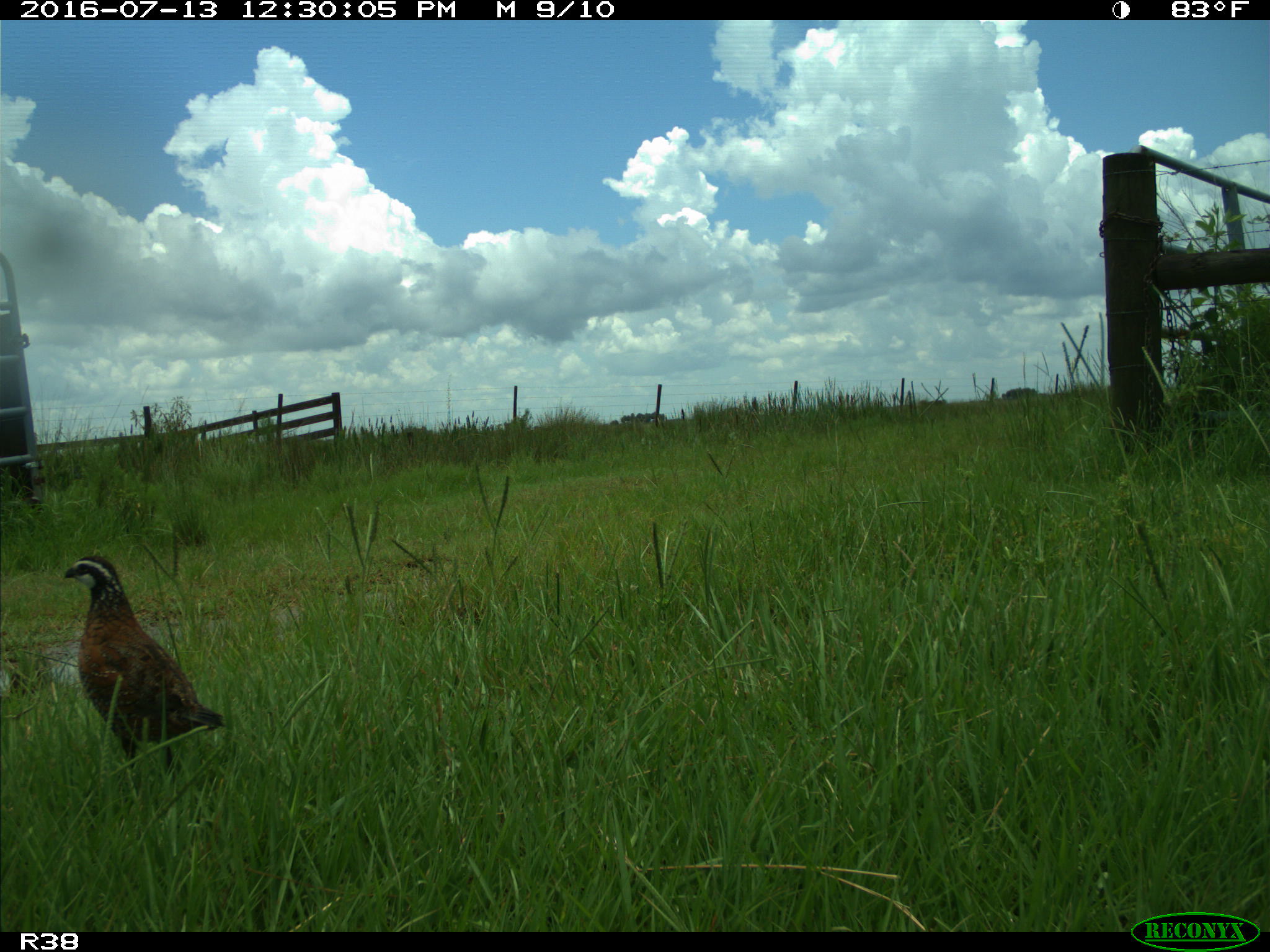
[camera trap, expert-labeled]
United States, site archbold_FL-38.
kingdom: Animalia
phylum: Chordata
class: Aves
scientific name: Aves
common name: birds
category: unidentified bird